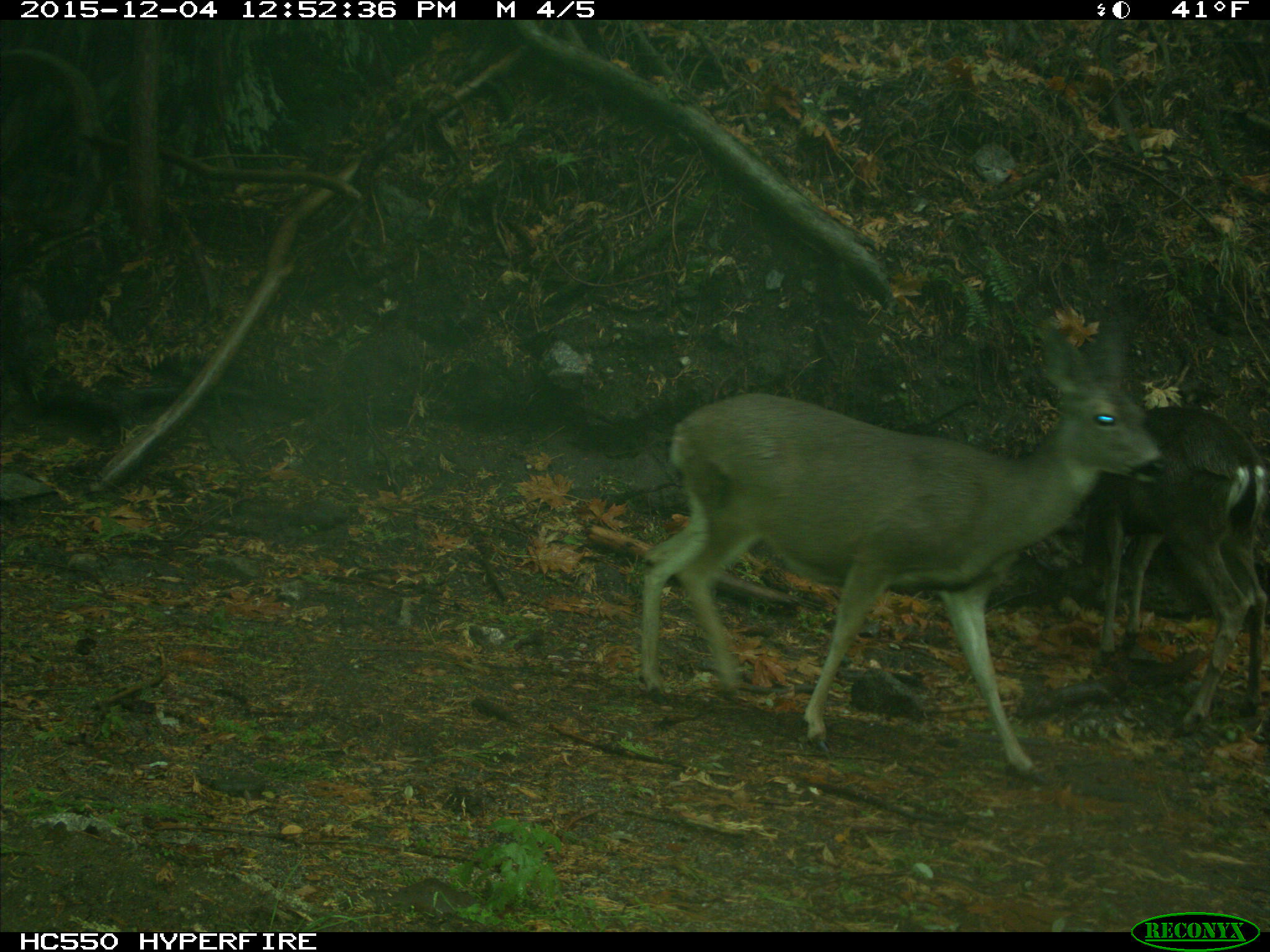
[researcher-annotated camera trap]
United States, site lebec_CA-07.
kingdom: Animalia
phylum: Chordata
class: Mammalia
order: Artiodactyla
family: Cervidae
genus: Odocoileus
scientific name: Odocoileus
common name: deer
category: unidentified deer